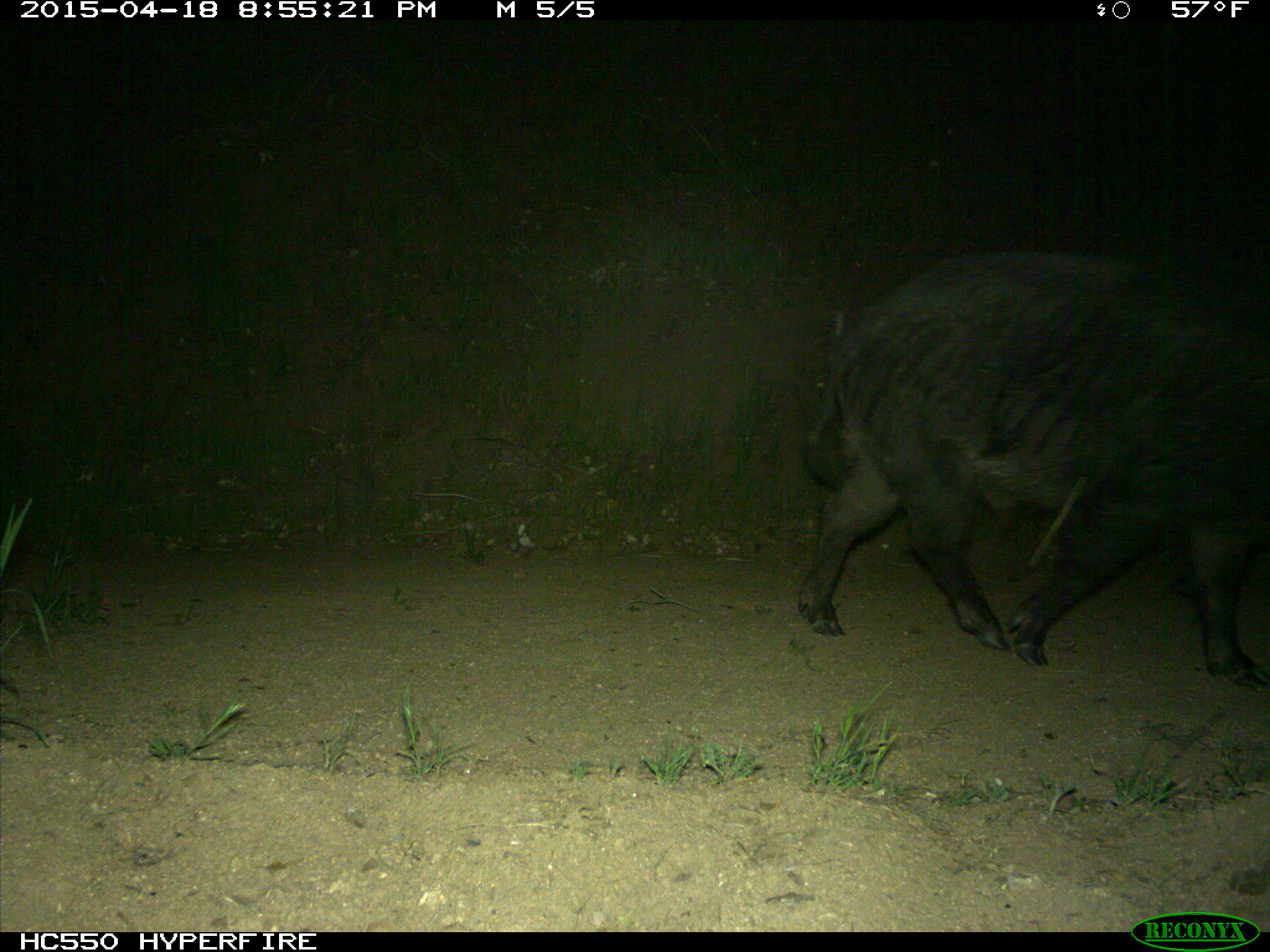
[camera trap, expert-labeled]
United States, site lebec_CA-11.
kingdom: Animalia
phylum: Chordata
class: Mammalia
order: Artiodactyla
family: Suidae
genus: Sus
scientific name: Sus scrofa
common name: wild boar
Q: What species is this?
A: Sus scrofa (wild boar).